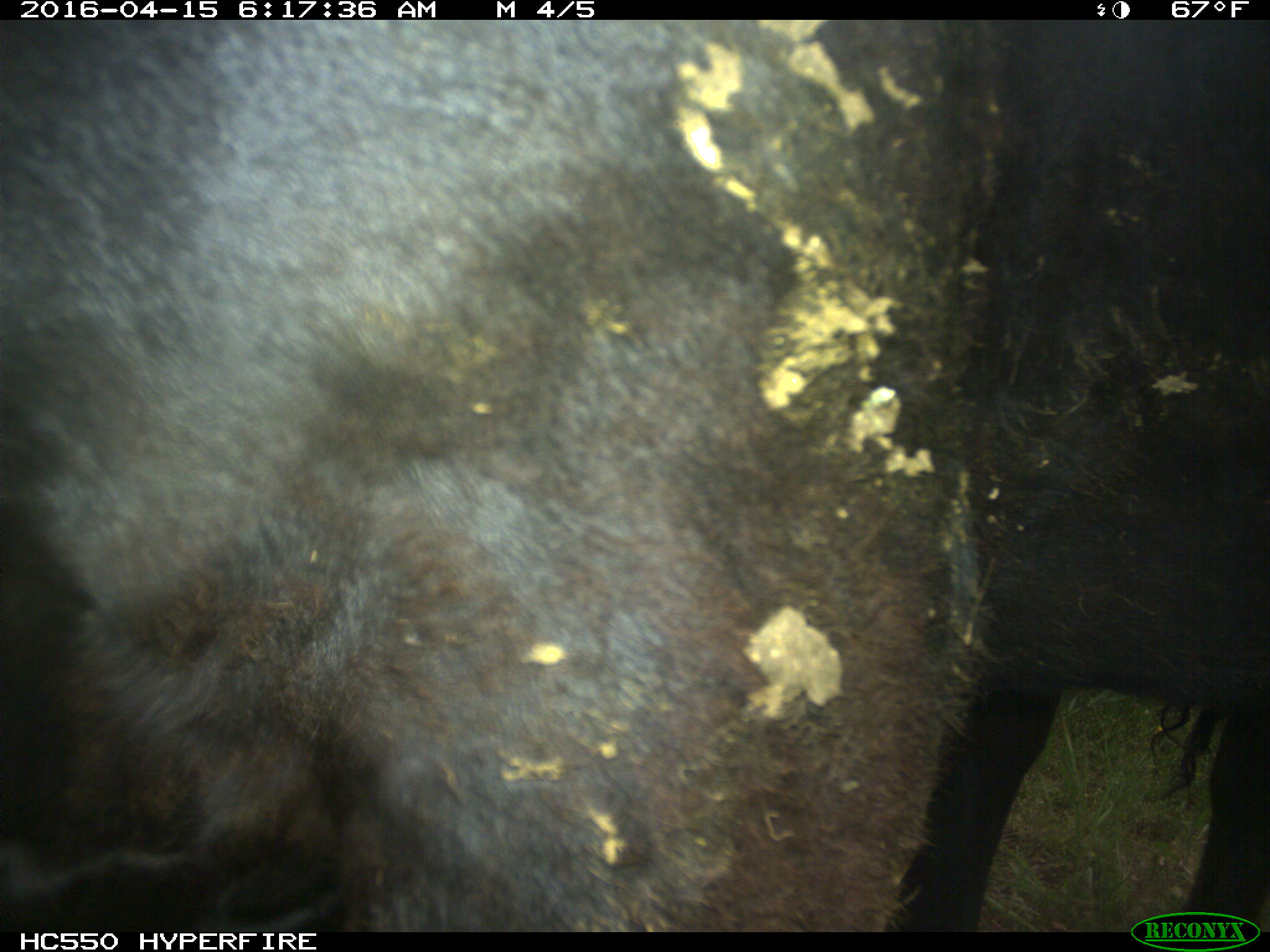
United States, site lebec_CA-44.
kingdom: Animalia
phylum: Chordata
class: Mammalia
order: Artiodactyla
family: Bovidae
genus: Bos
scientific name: Bos taurus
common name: domestic cow